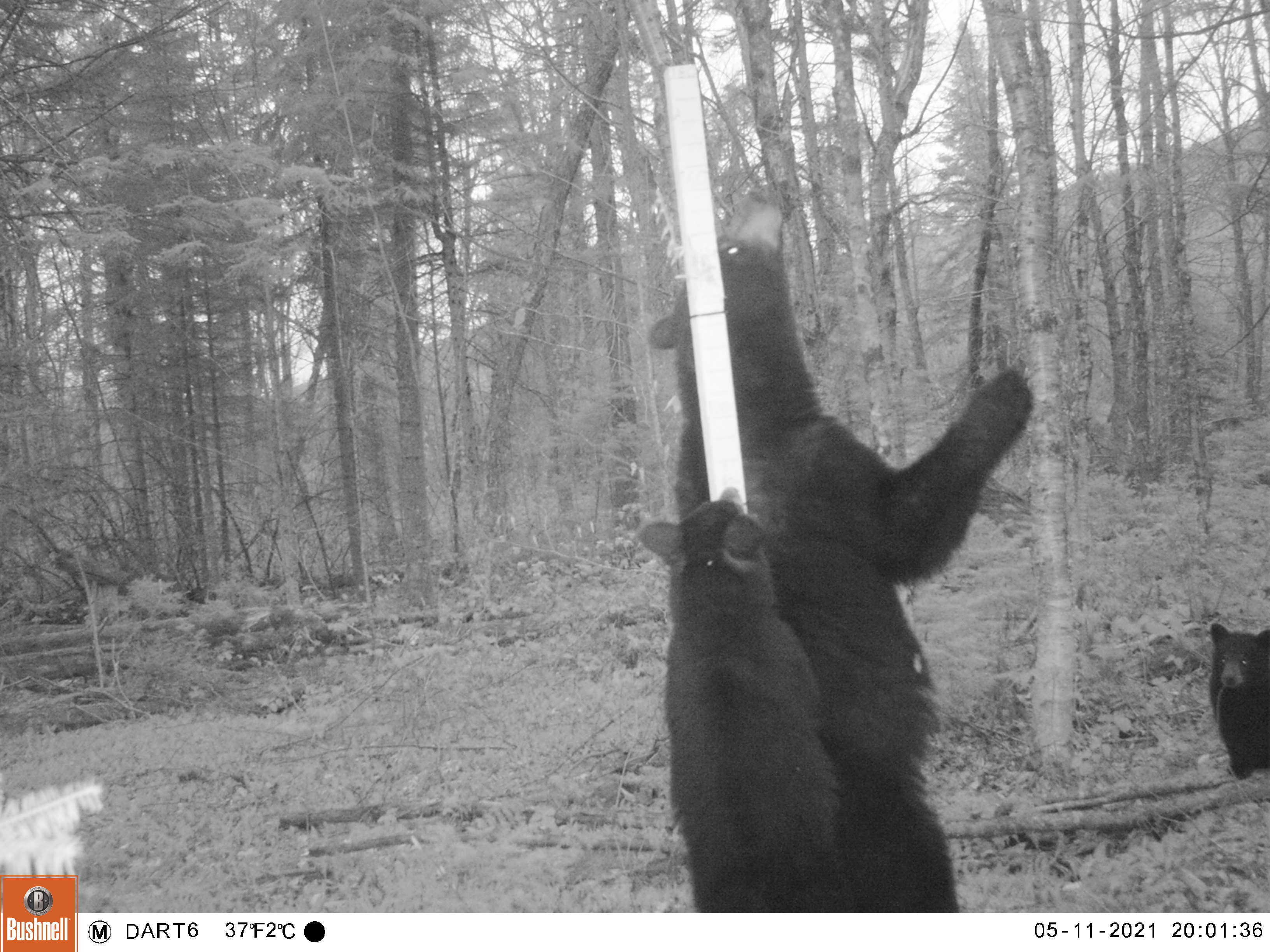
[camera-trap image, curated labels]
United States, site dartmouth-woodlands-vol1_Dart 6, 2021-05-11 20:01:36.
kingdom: Animalia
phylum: Chordata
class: Mammalia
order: Carnivora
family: Ursidae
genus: Ursus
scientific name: Ursus americanus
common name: black bear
Black bear (Ursus americanus).